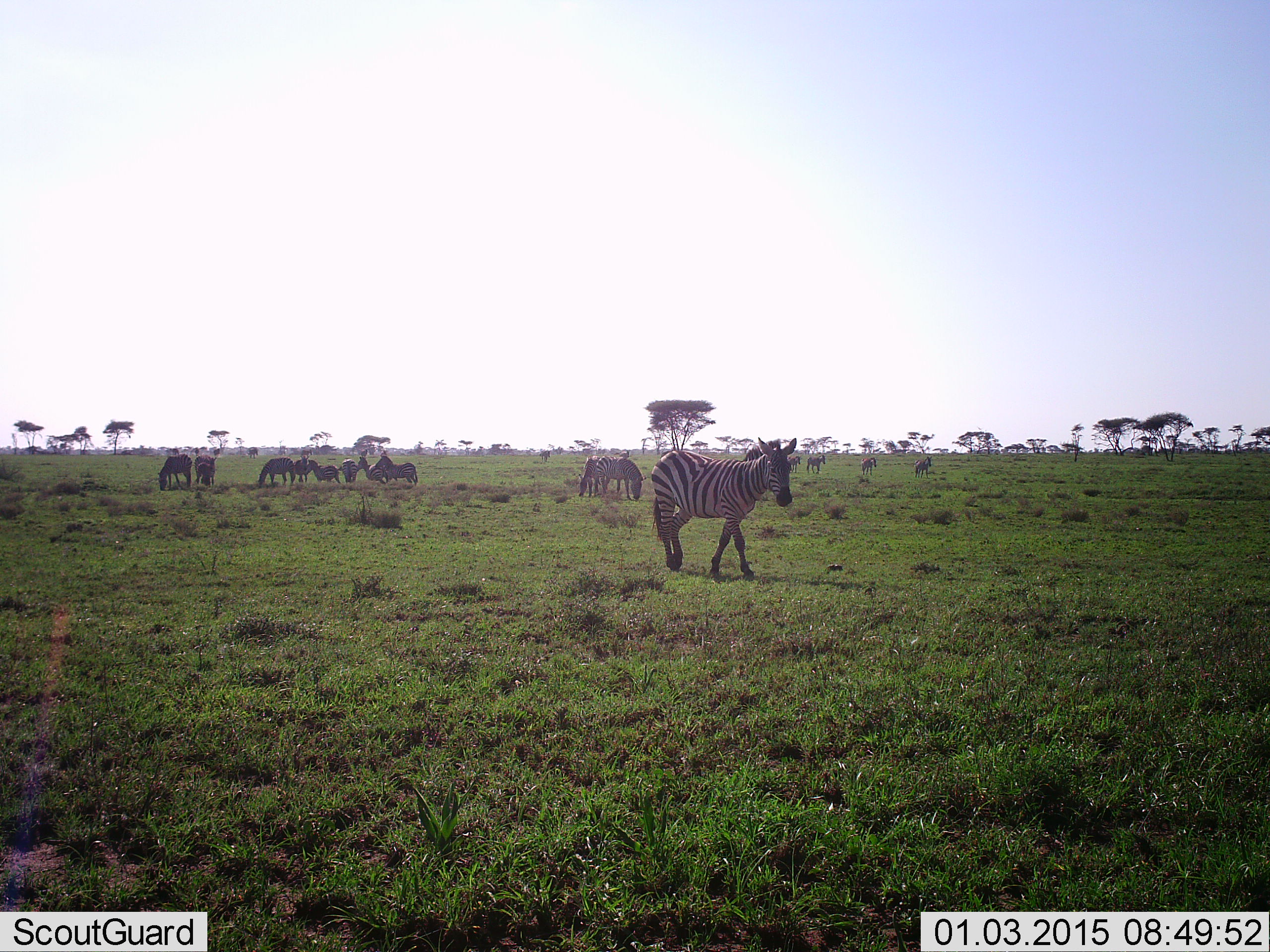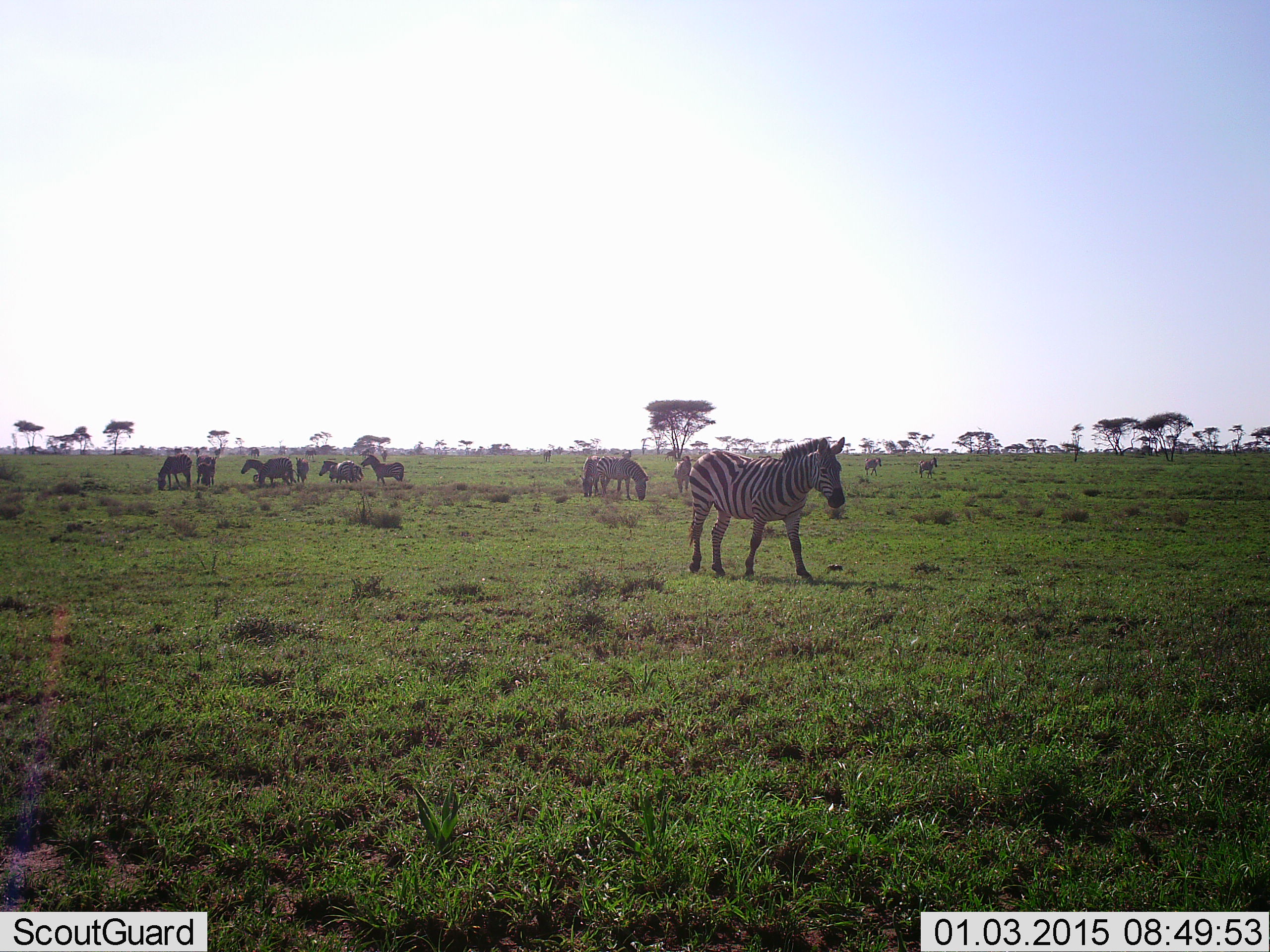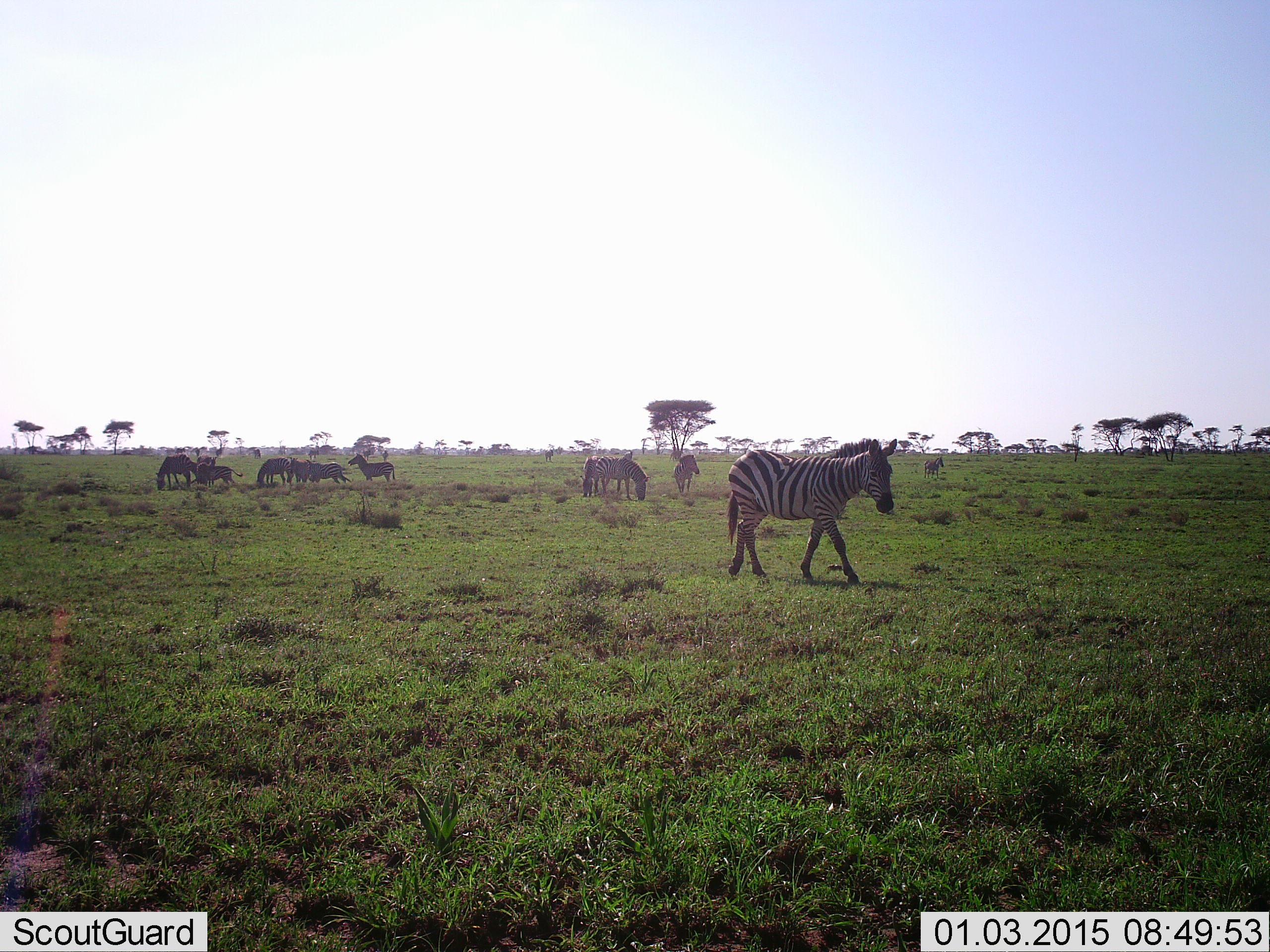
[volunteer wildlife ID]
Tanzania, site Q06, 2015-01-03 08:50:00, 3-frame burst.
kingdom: Animalia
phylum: Chordata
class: Mammalia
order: Perissodactyla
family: Equidae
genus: Equus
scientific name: Equus quagga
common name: plains zebra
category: zebra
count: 11-50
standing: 50%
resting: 0%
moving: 60%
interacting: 0%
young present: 0%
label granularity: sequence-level